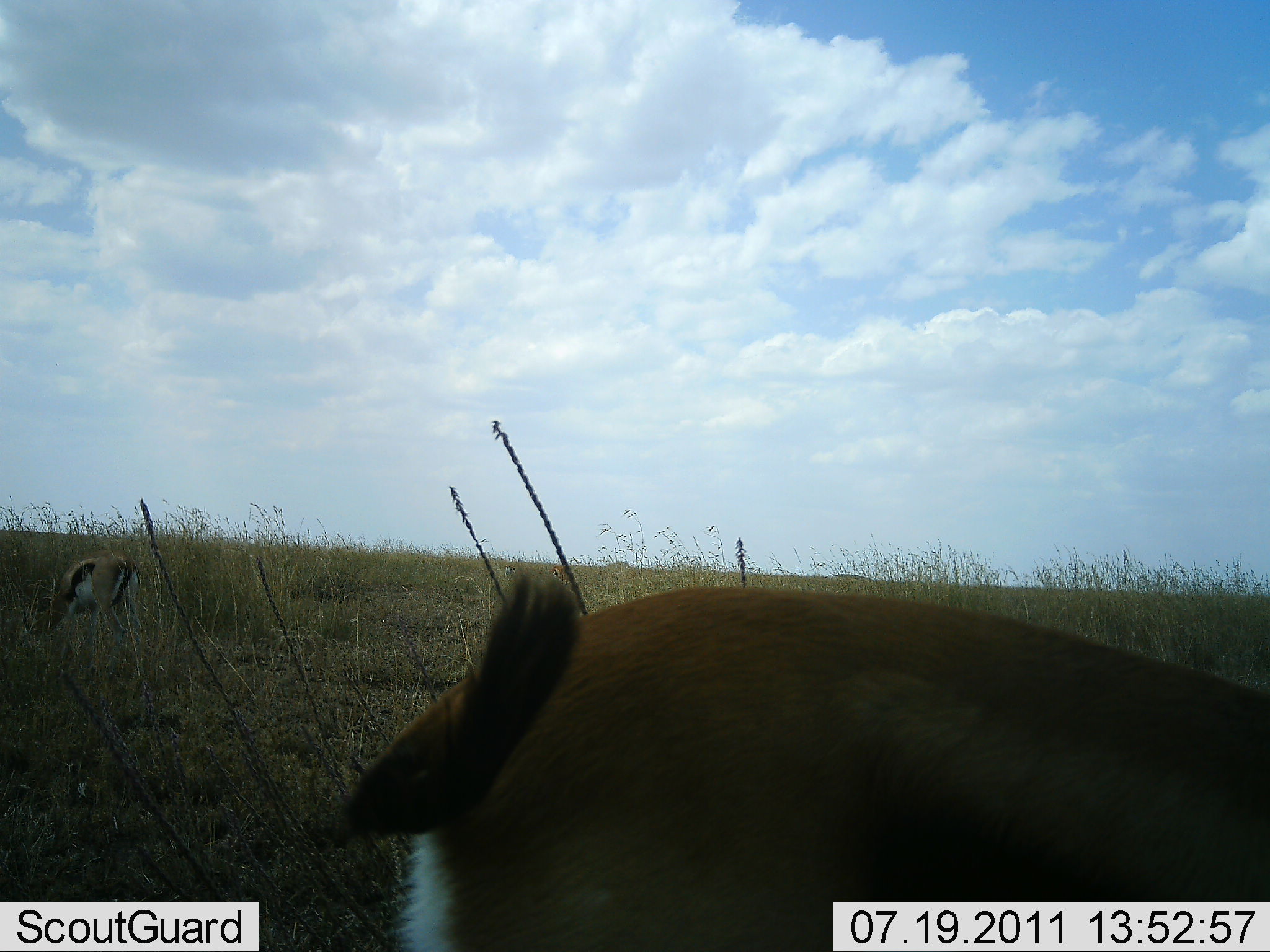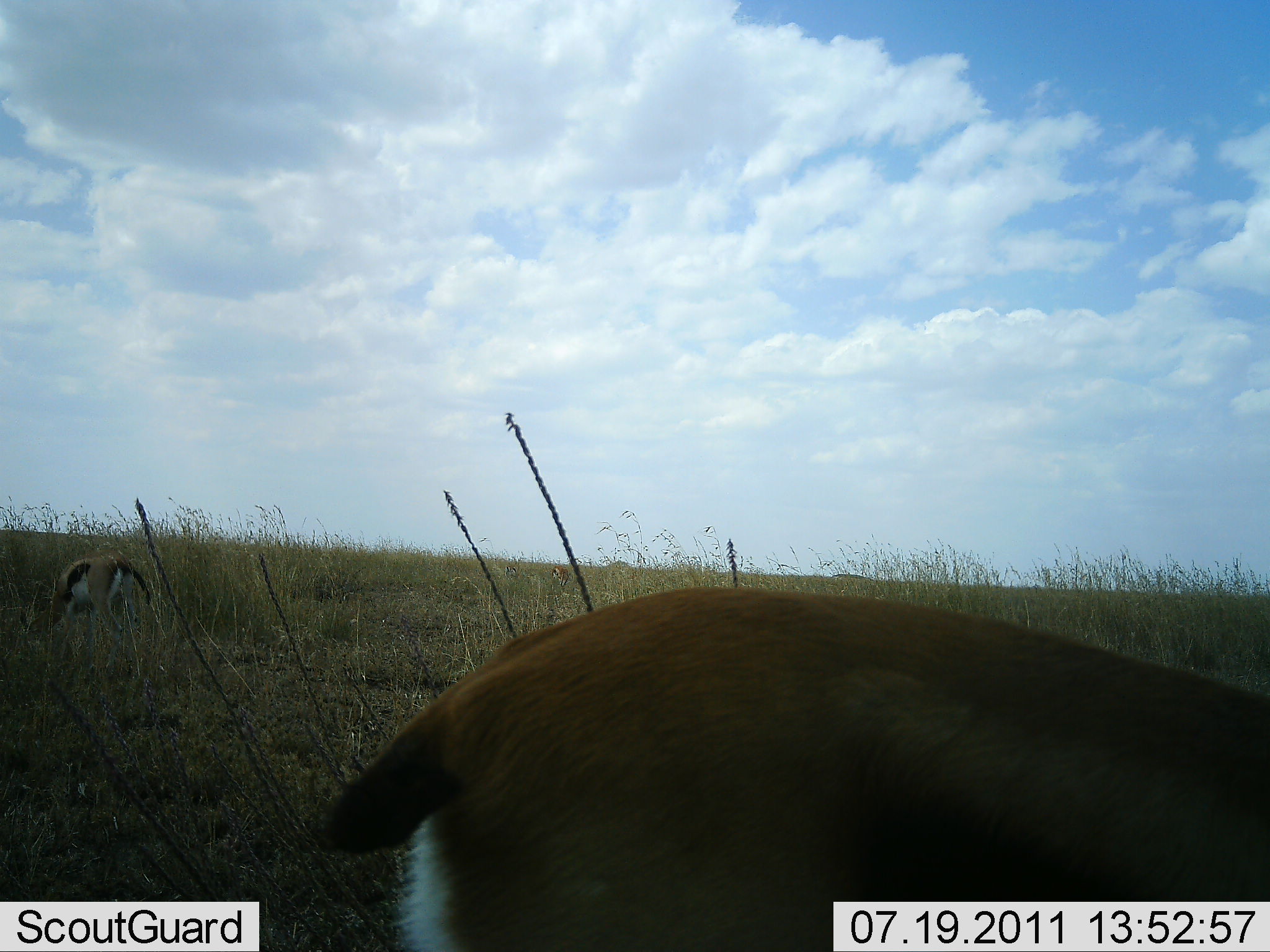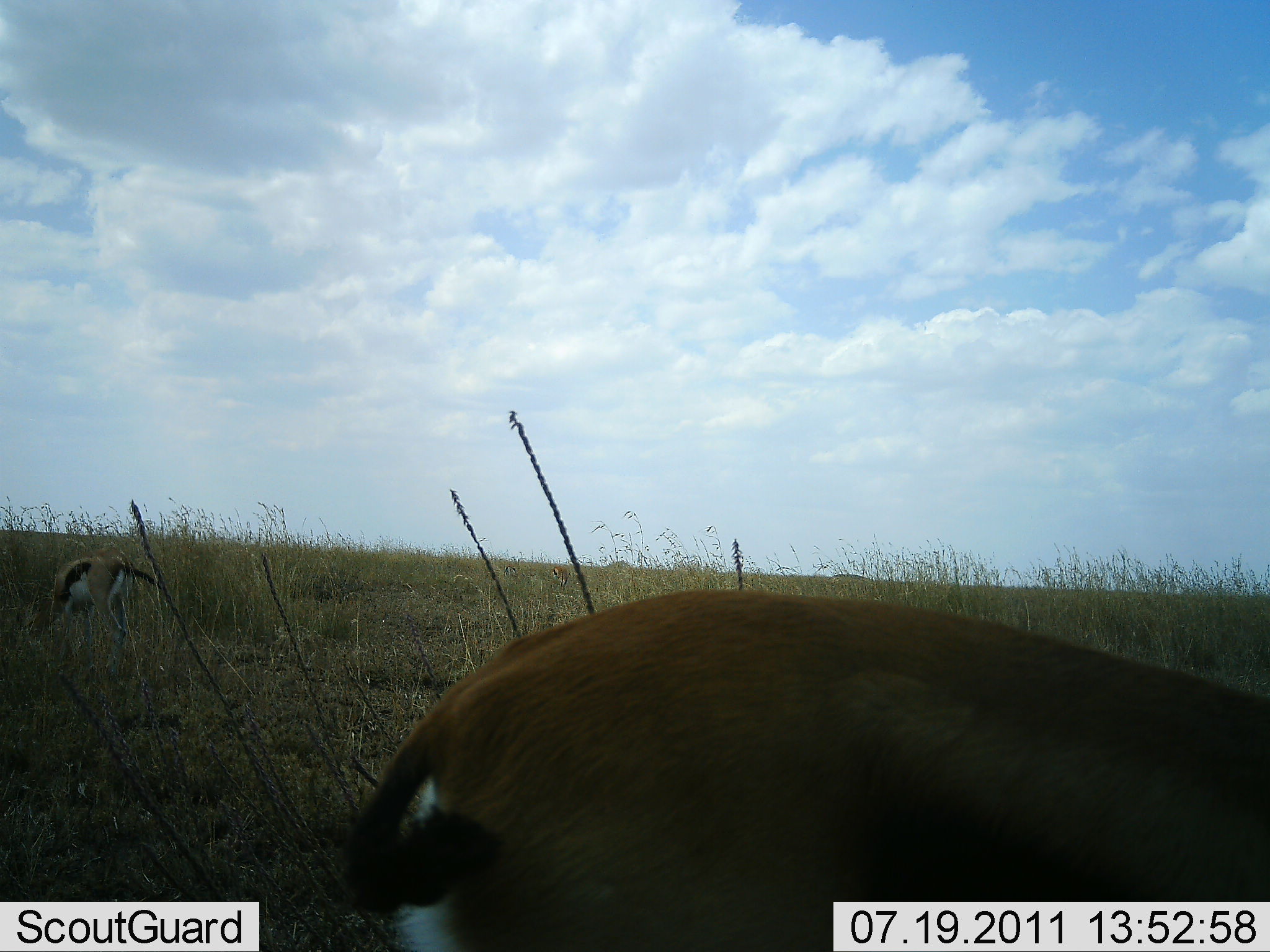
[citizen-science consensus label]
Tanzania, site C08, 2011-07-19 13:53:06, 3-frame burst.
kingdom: Animalia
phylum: Chordata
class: Mammalia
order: Artiodactyla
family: Bovidae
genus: Eudorcas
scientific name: Eudorcas thomsonii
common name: thomson's gazelle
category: gazellethomsons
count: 2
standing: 20%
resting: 0%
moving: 0%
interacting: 0%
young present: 0%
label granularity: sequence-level